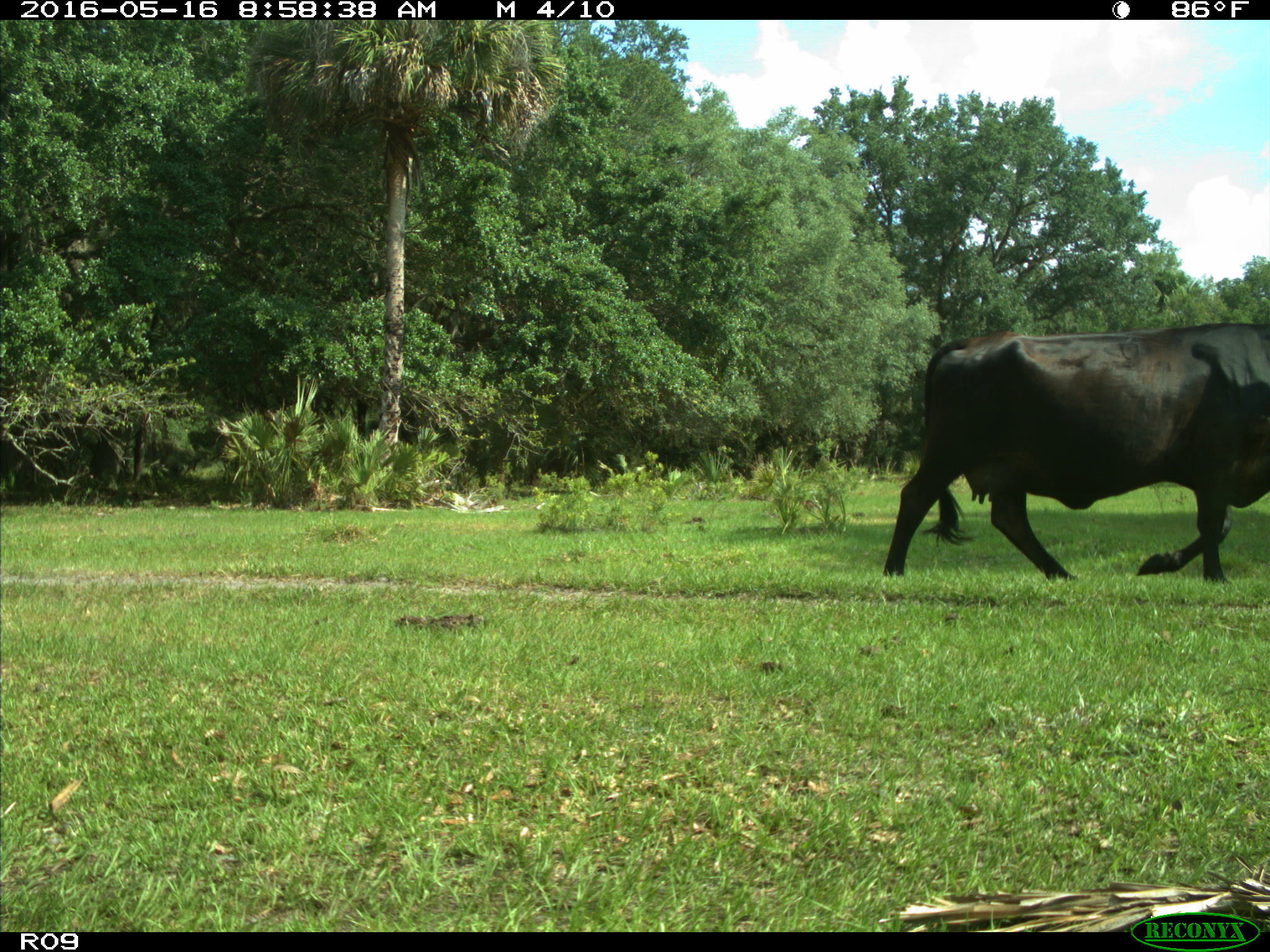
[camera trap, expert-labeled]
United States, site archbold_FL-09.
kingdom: Animalia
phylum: Chordata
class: Mammalia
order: Artiodactyla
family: Bovidae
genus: Bos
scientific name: Bos taurus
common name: domestic cow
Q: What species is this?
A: Bos taurus (domestic cow).